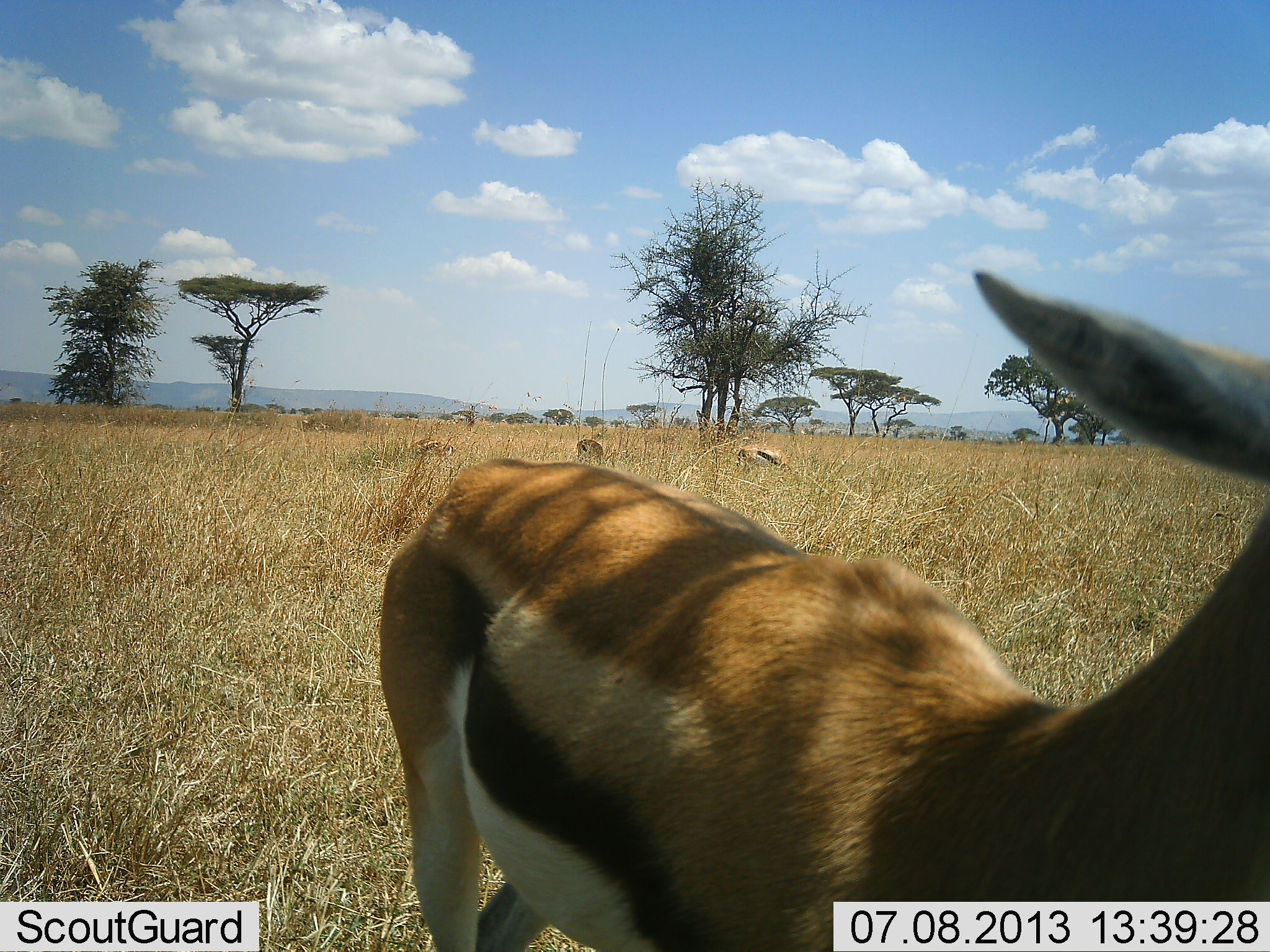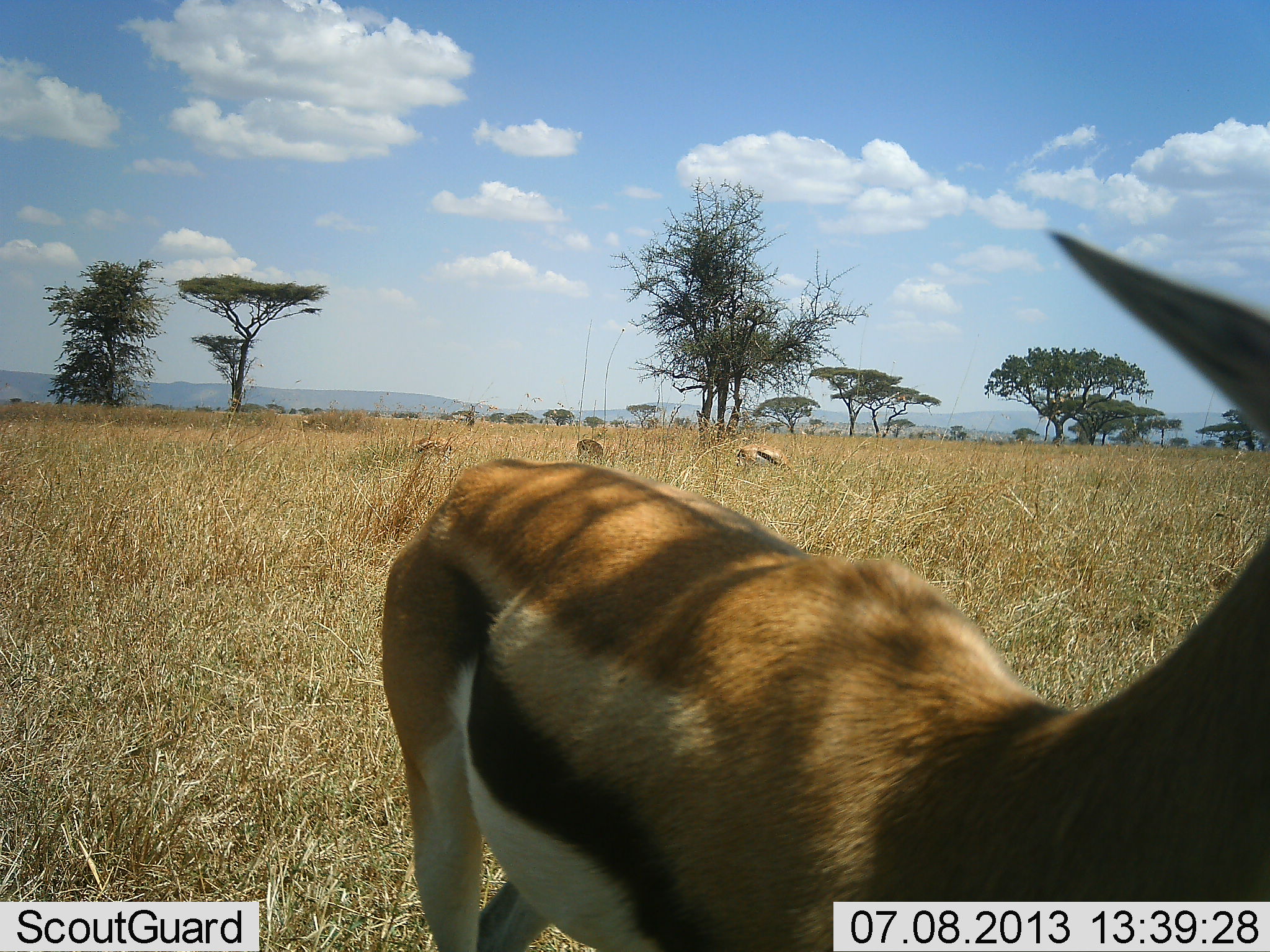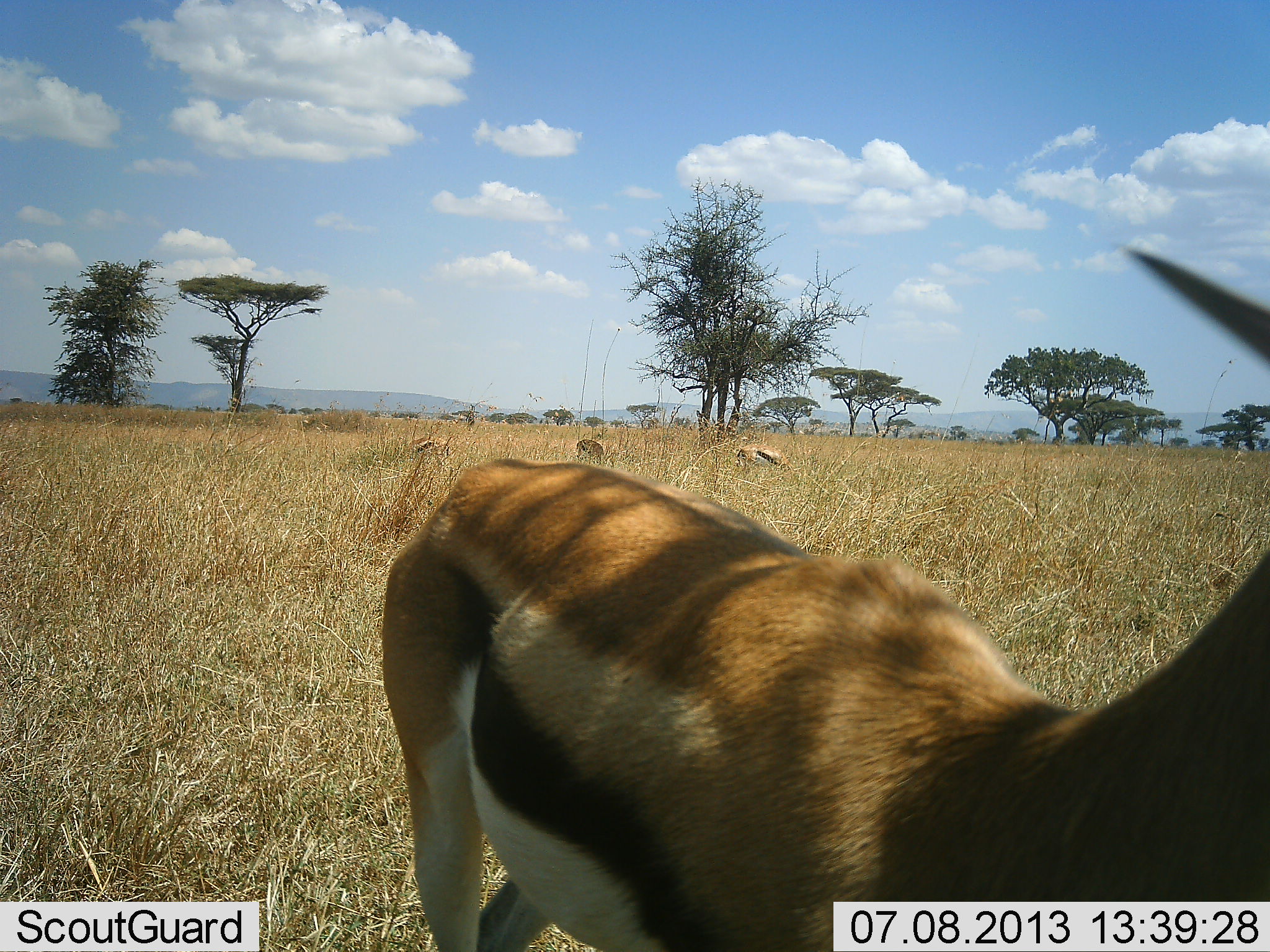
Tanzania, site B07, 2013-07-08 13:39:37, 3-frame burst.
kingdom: Animalia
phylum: Chordata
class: Mammalia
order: Artiodactyla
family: Bovidae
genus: Eudorcas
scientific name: Eudorcas thomsonii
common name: thomson's gazelle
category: gazellethomsons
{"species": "gazellethomsons (thomson's gazelle) (Eudorcas thomsonii)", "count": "3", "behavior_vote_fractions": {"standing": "84%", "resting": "10%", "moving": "10%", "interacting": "3%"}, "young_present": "0%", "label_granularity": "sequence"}